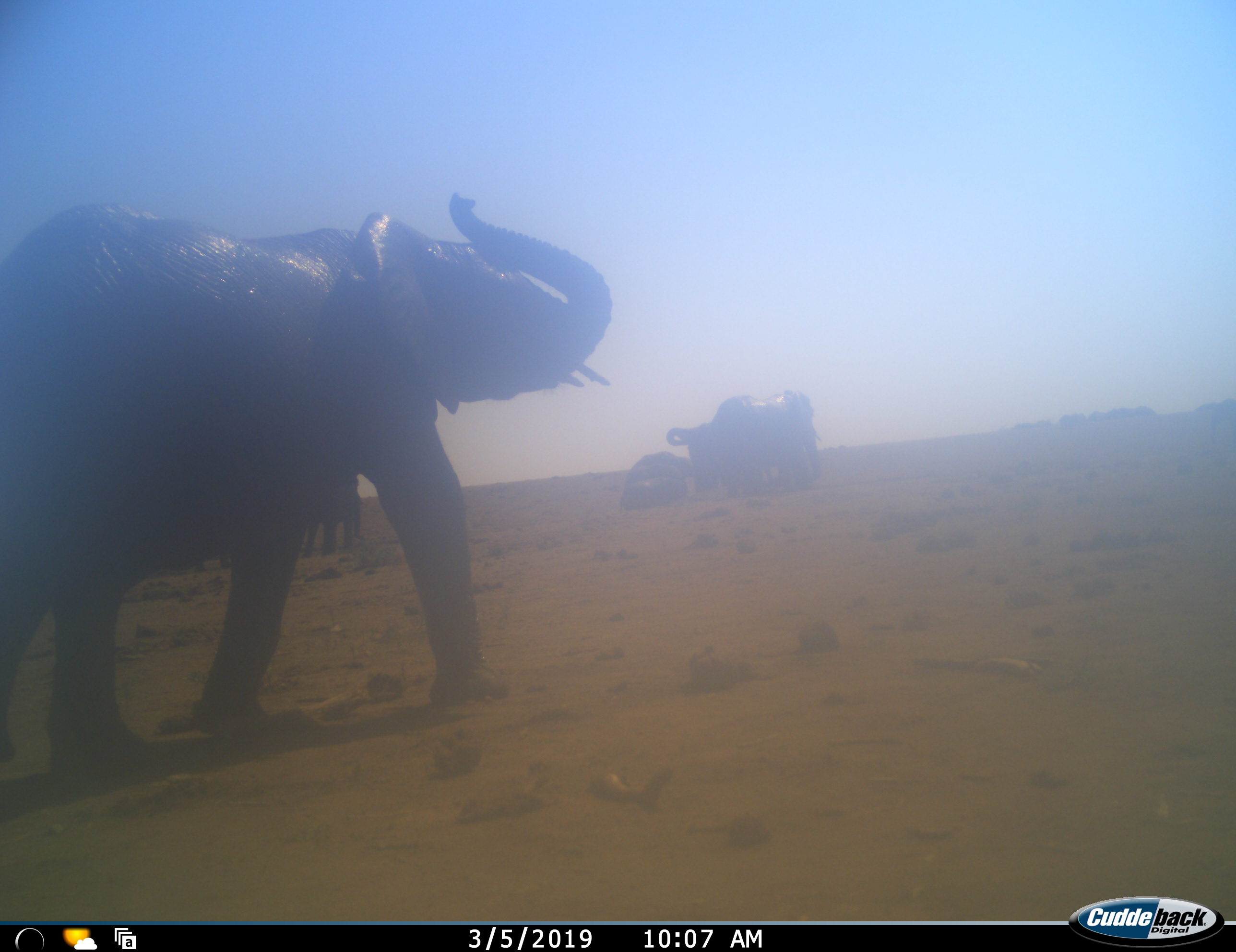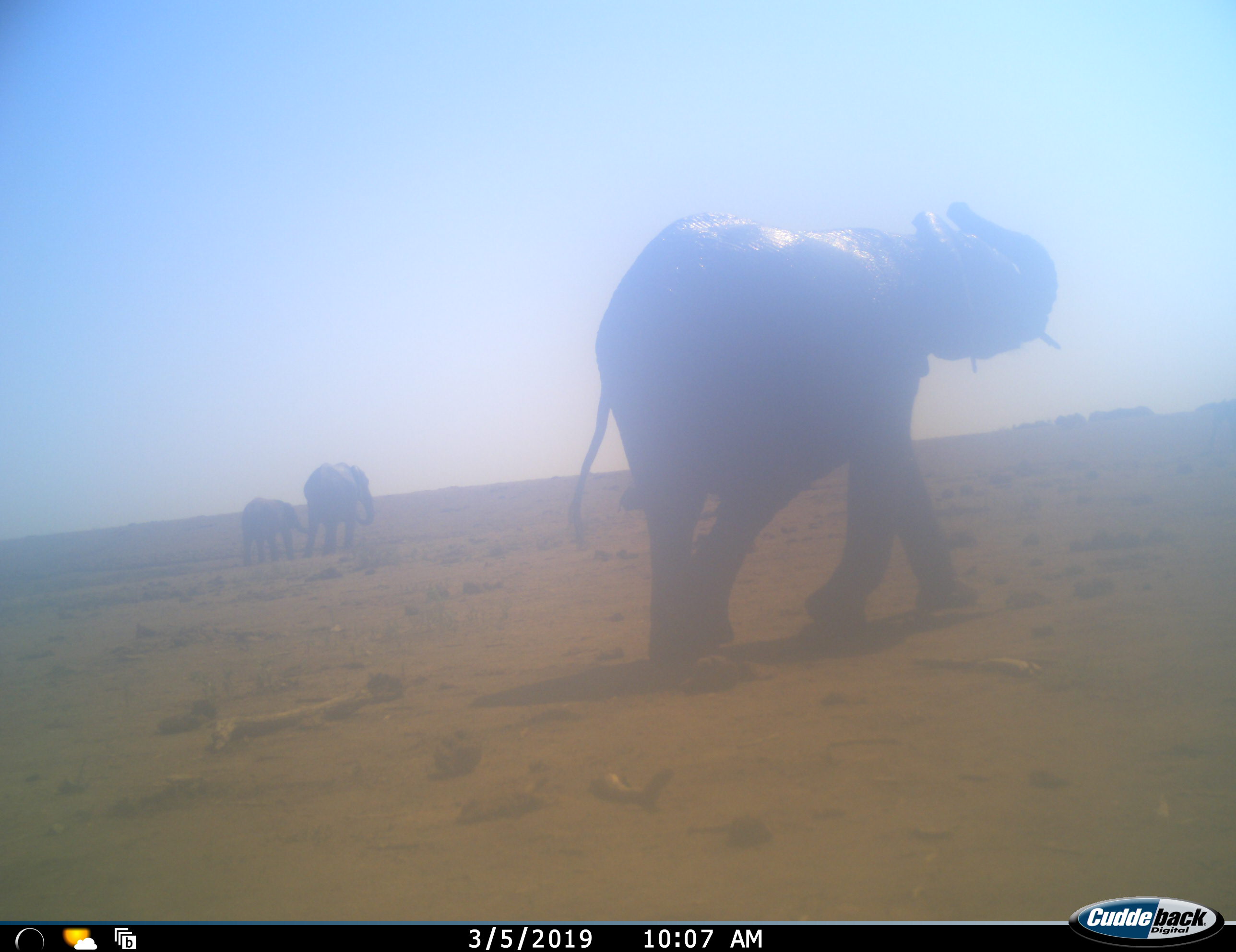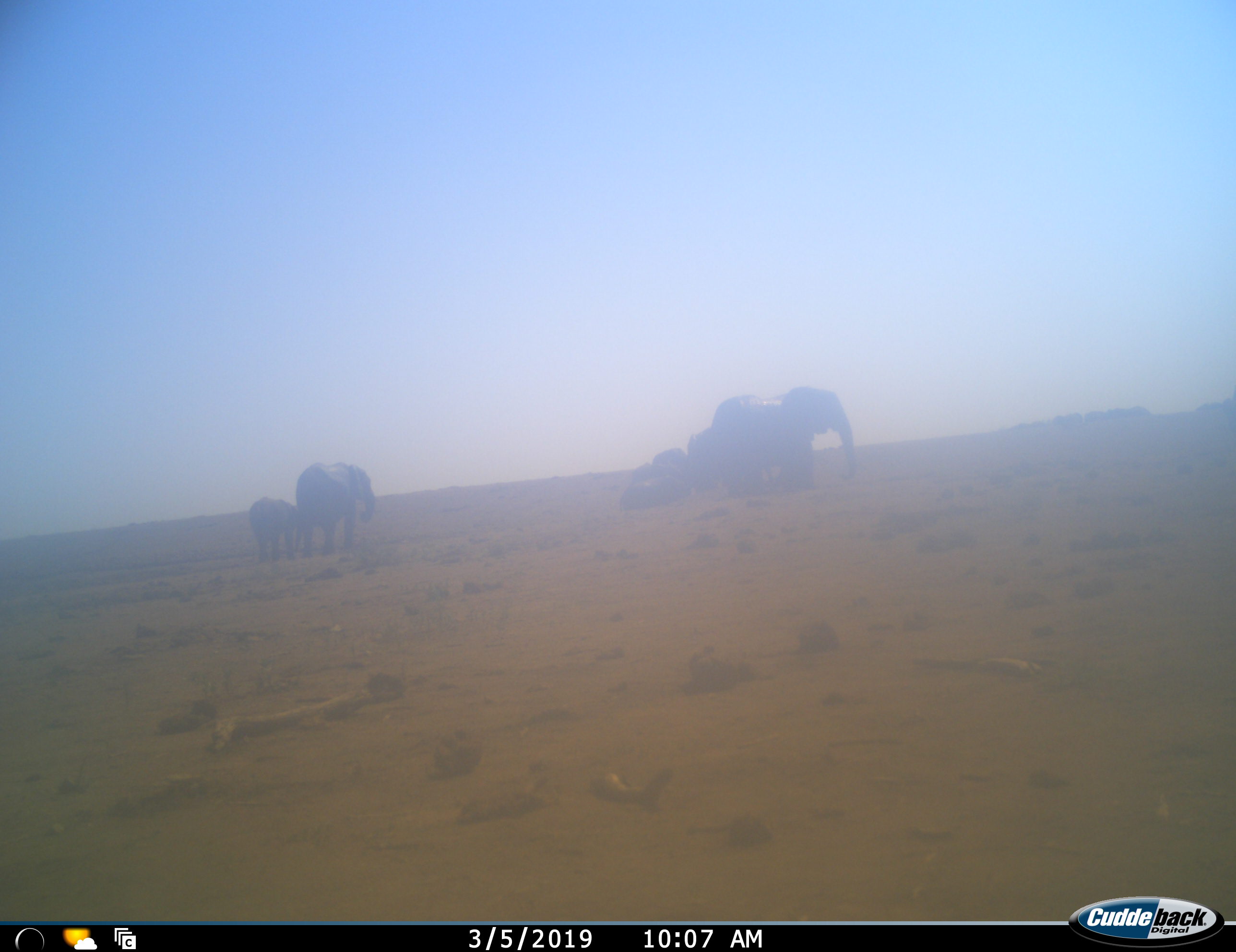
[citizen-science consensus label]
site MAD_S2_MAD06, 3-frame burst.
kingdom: Animalia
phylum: Chordata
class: Mammalia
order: Proboscidea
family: Elephantidae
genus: Loxodonta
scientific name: Loxodonta africana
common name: african bush elephant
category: elephant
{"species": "elephant (african bush elephant) (Loxodonta africana)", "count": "5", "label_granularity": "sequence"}